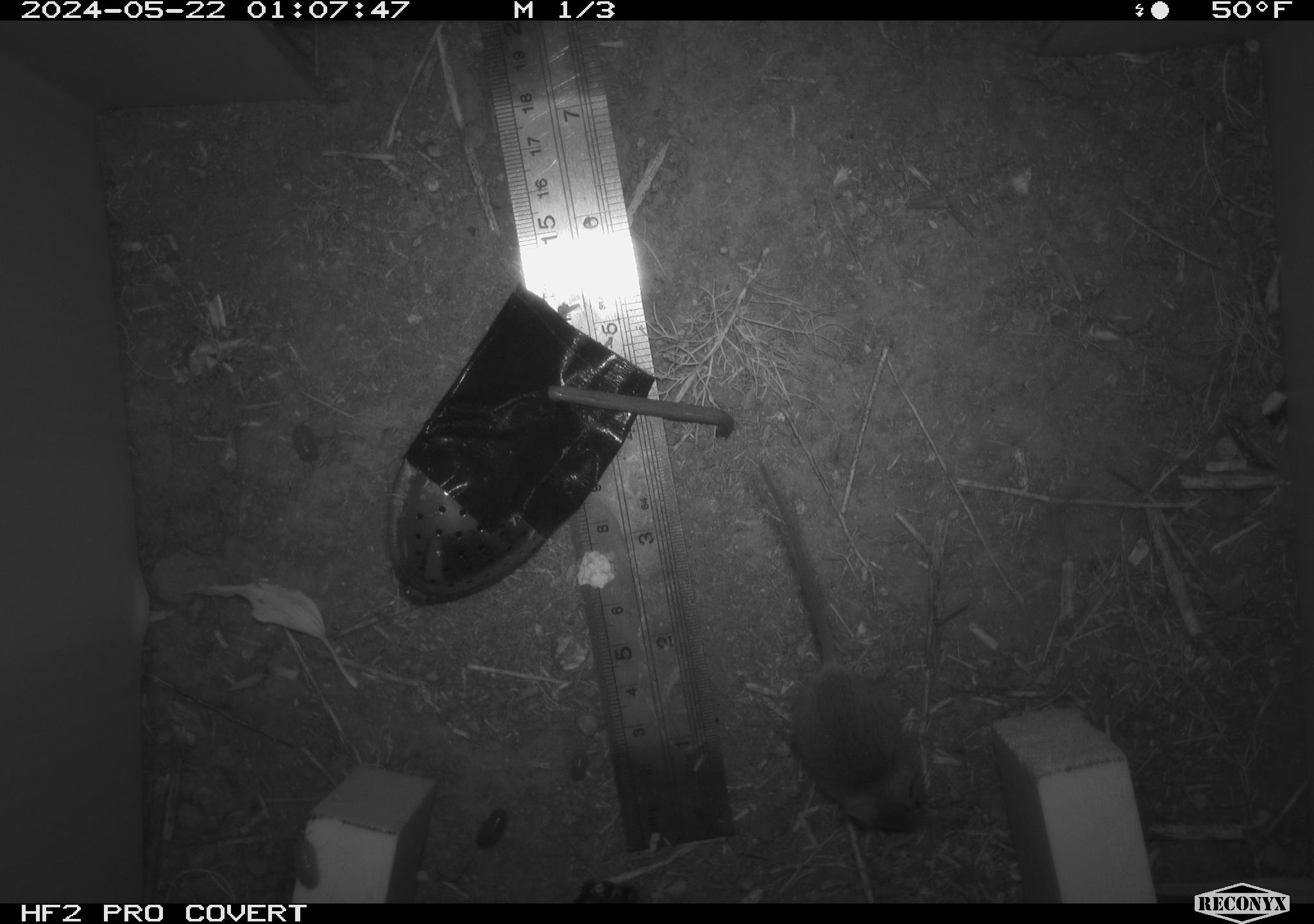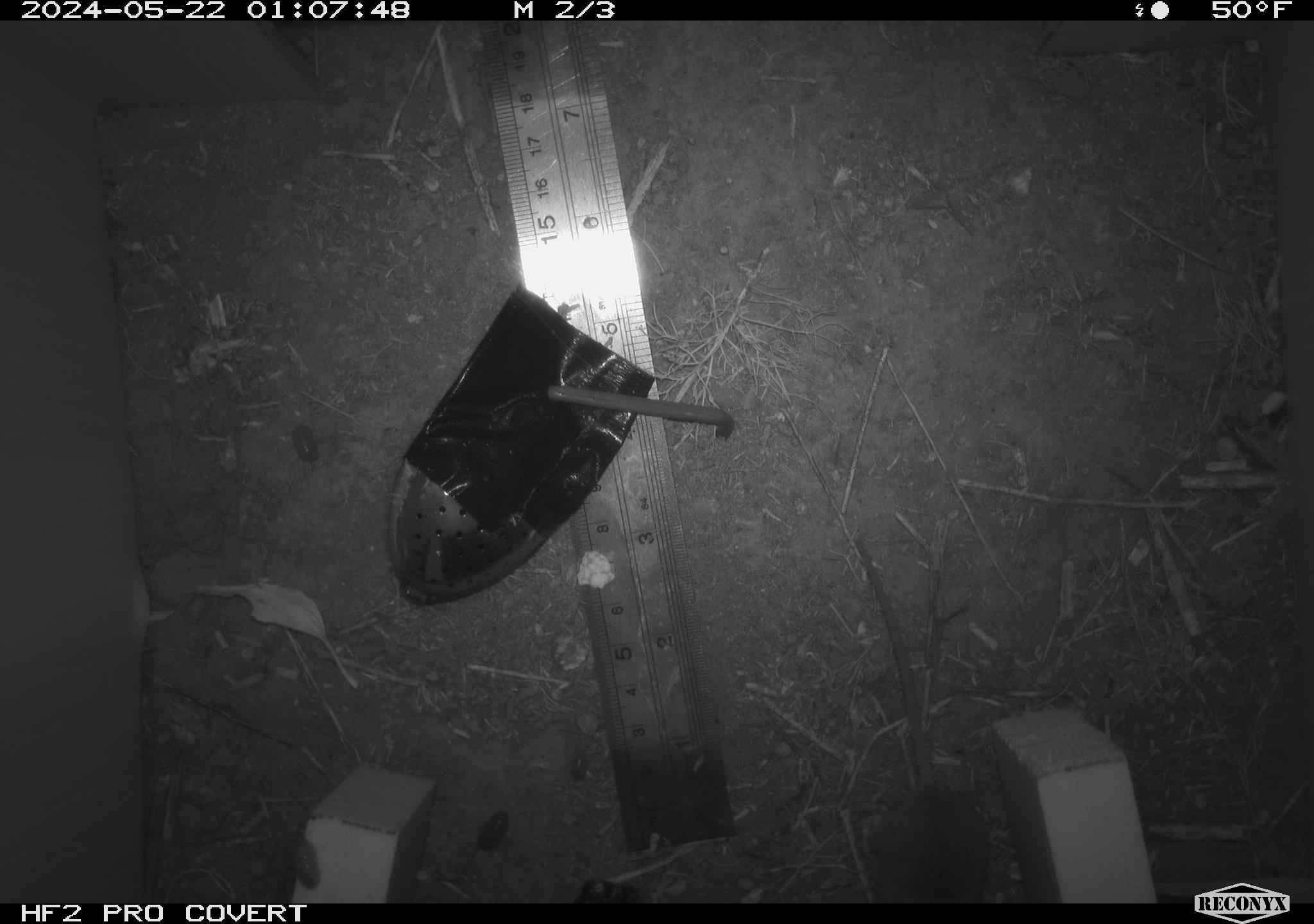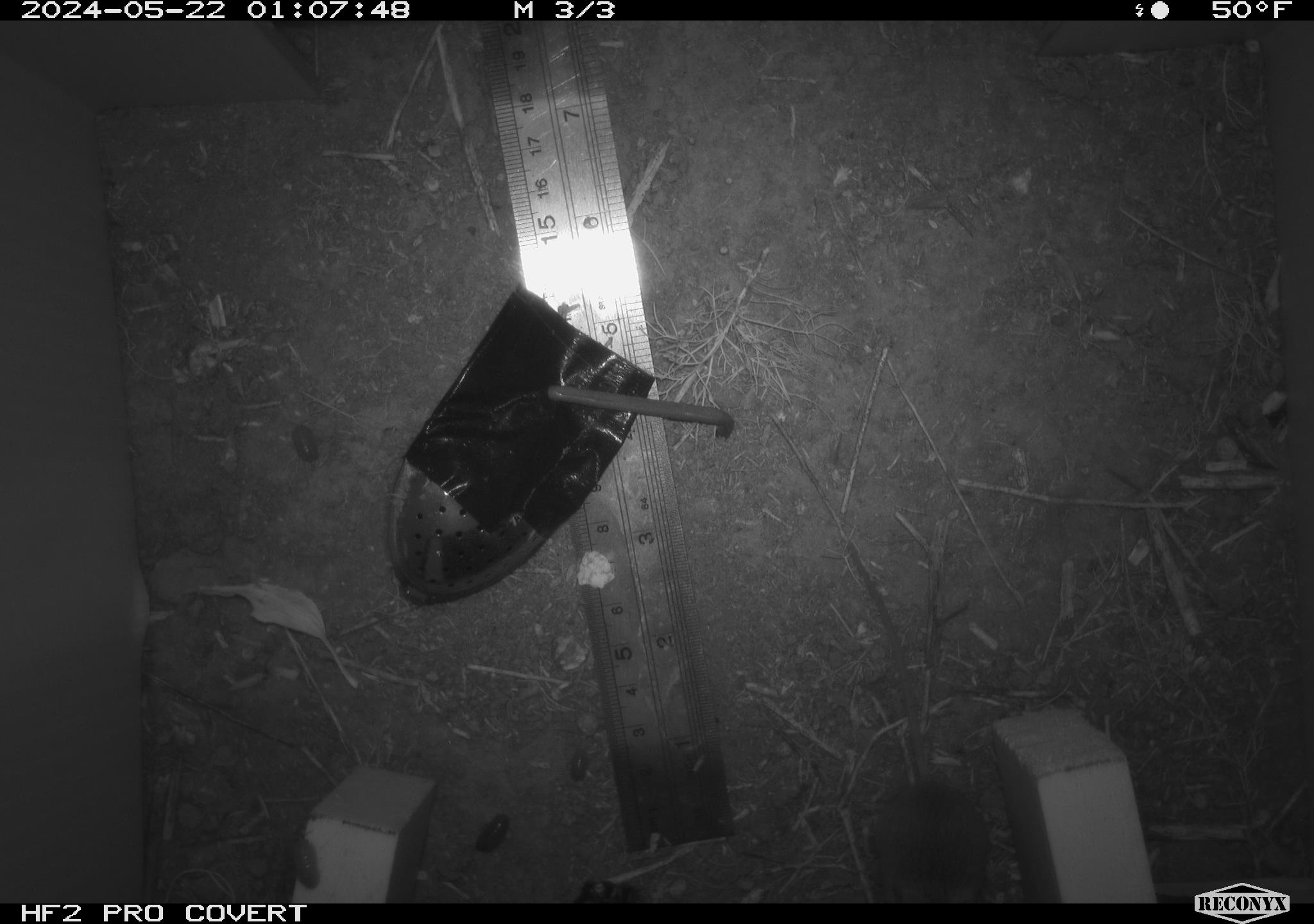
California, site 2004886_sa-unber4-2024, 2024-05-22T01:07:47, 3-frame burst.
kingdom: Animalia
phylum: Arthropoda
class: Malacostraca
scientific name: Malacostraca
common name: amphipods, crabs, isopods, krill, lobsters and shrimps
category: malacostracan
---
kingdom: Animalia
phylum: Chordata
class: Mammalia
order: Rodentia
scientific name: Rodentia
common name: mouse species